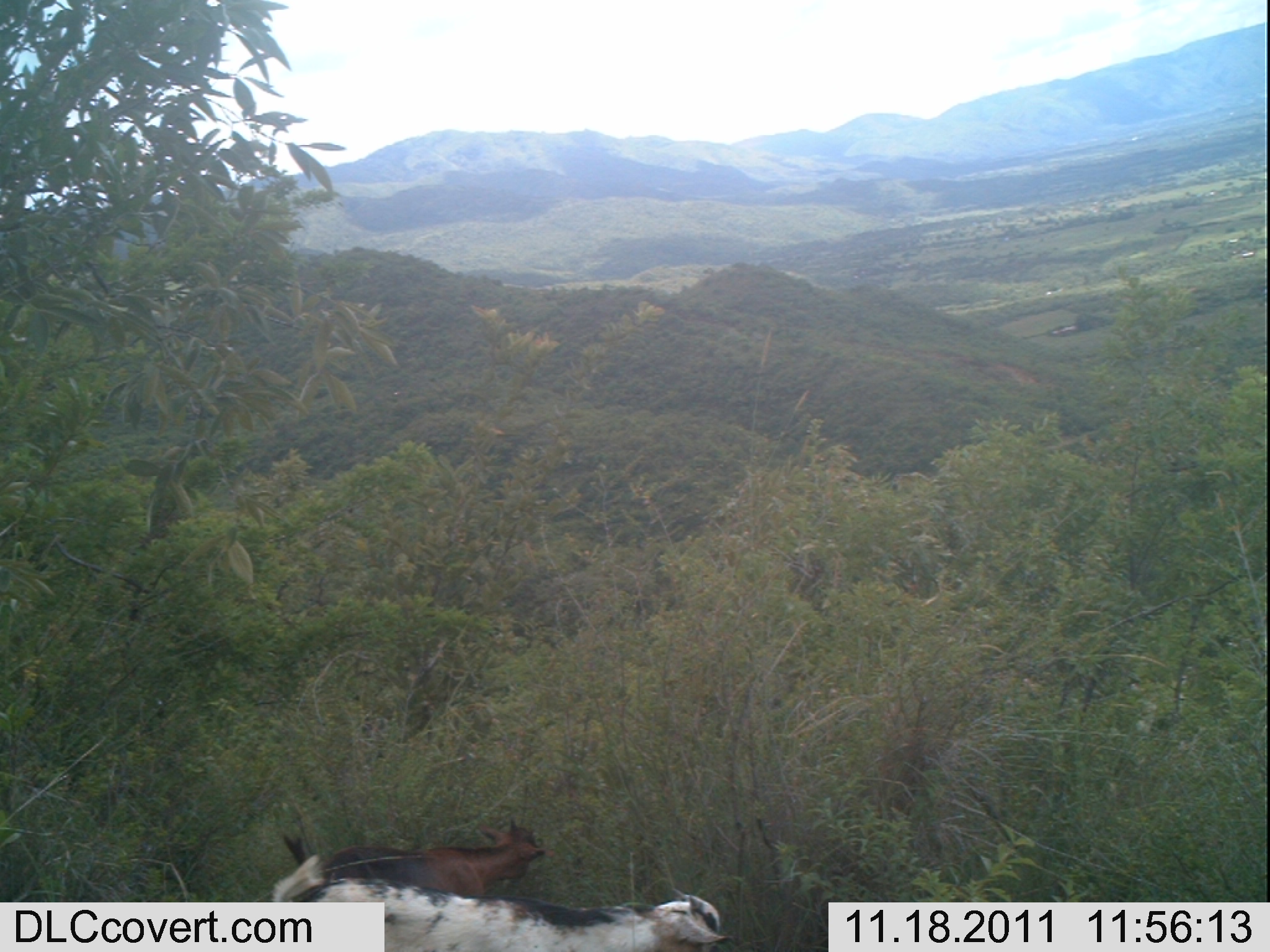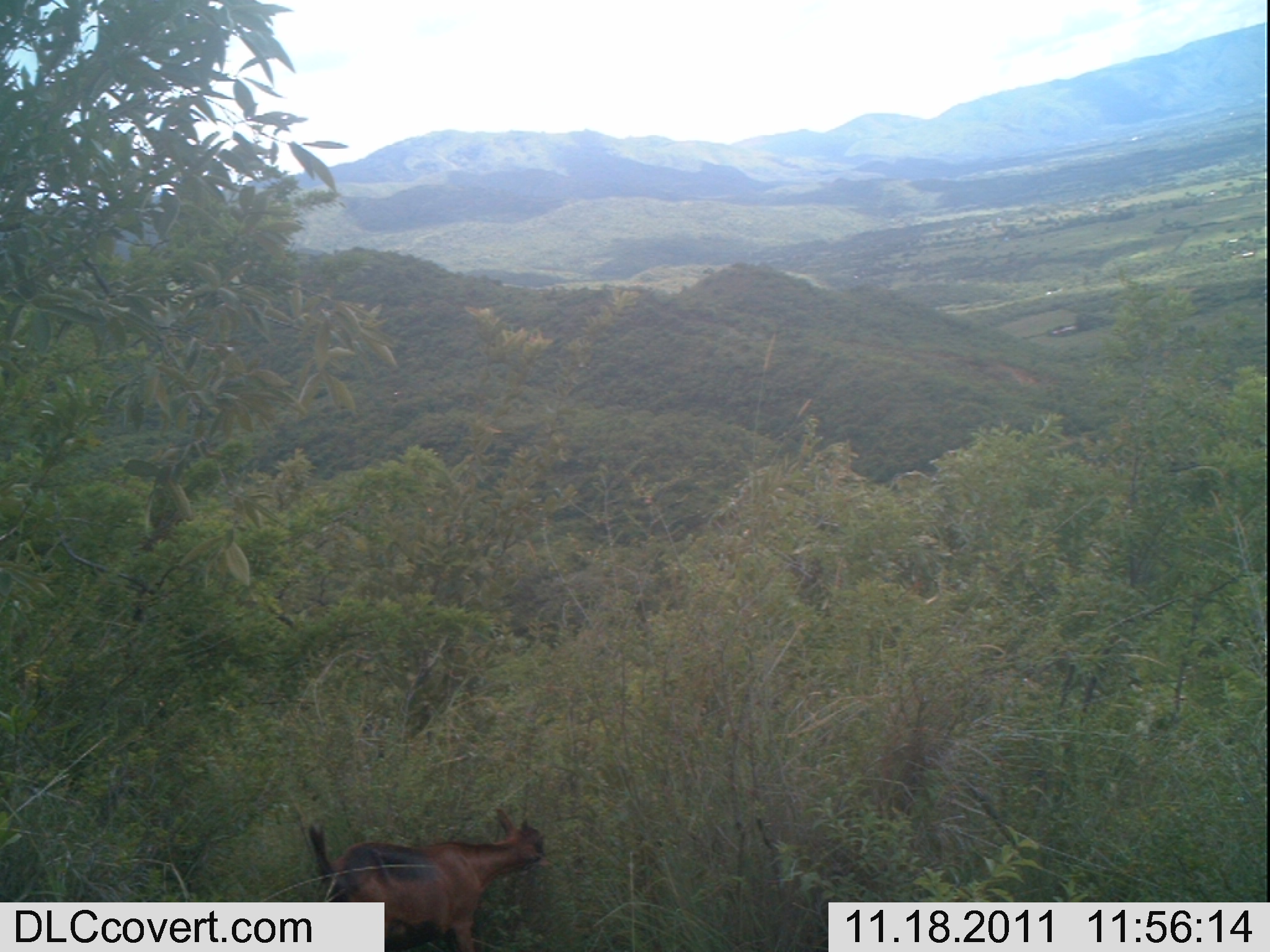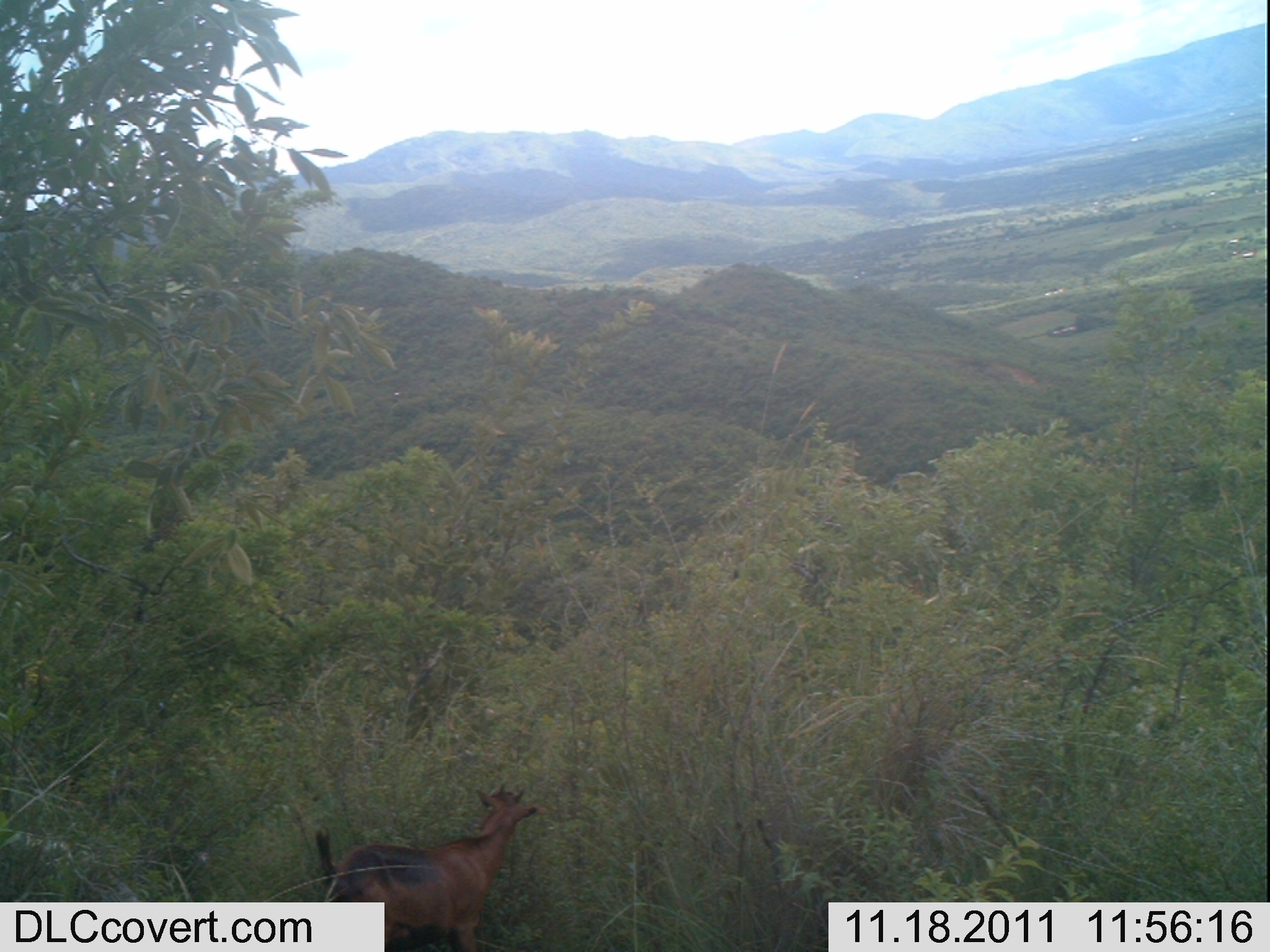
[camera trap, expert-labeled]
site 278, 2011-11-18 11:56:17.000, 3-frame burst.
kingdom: Animalia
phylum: Chordata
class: Mammalia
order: Artiodactyla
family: Bovidae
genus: Capra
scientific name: Capra aegagrus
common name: wild goat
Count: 2.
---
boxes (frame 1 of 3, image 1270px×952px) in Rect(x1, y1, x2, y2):
capra aegagrus: Rect(272, 853, 734, 949); Rect(281, 816, 547, 898)